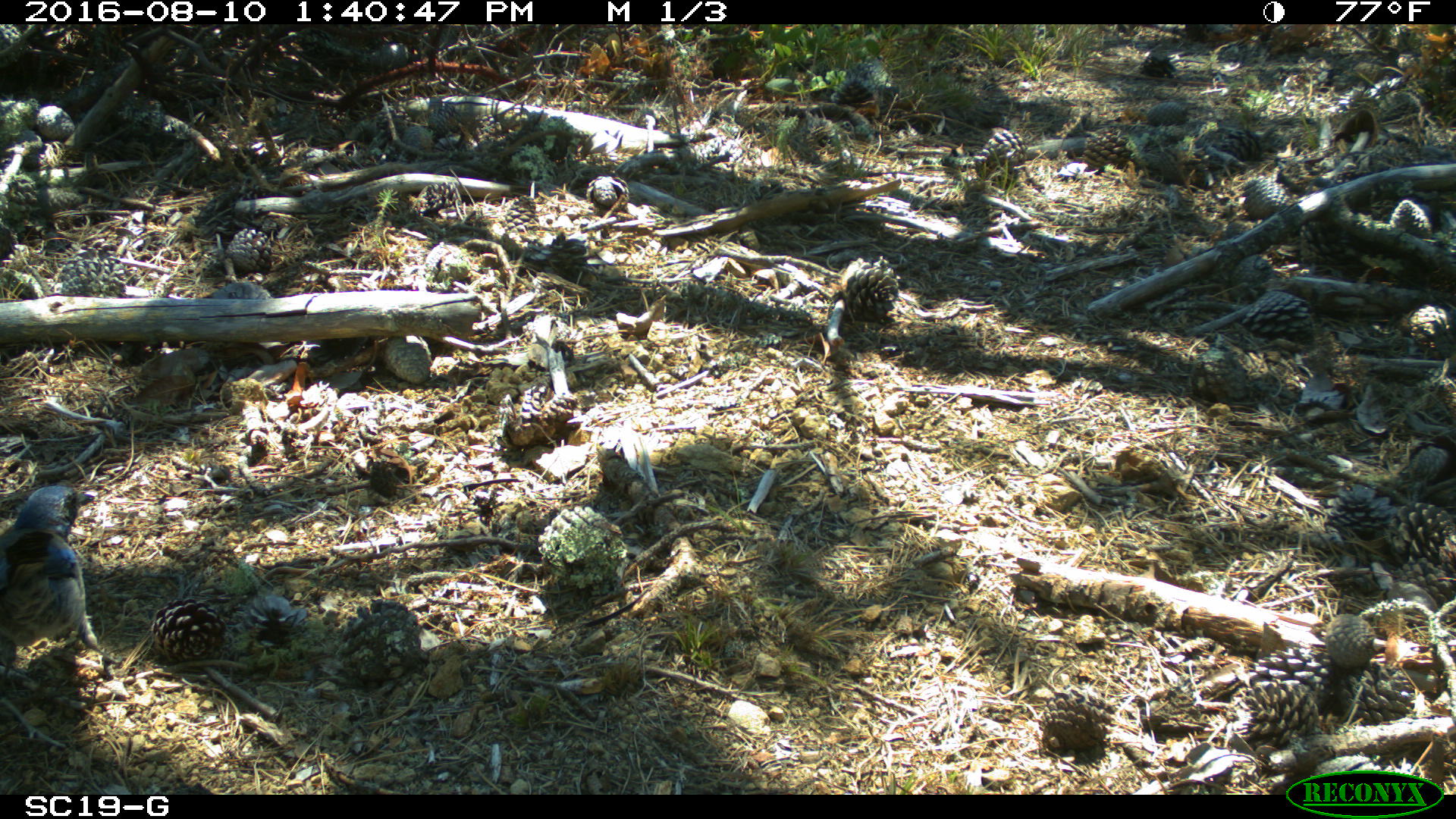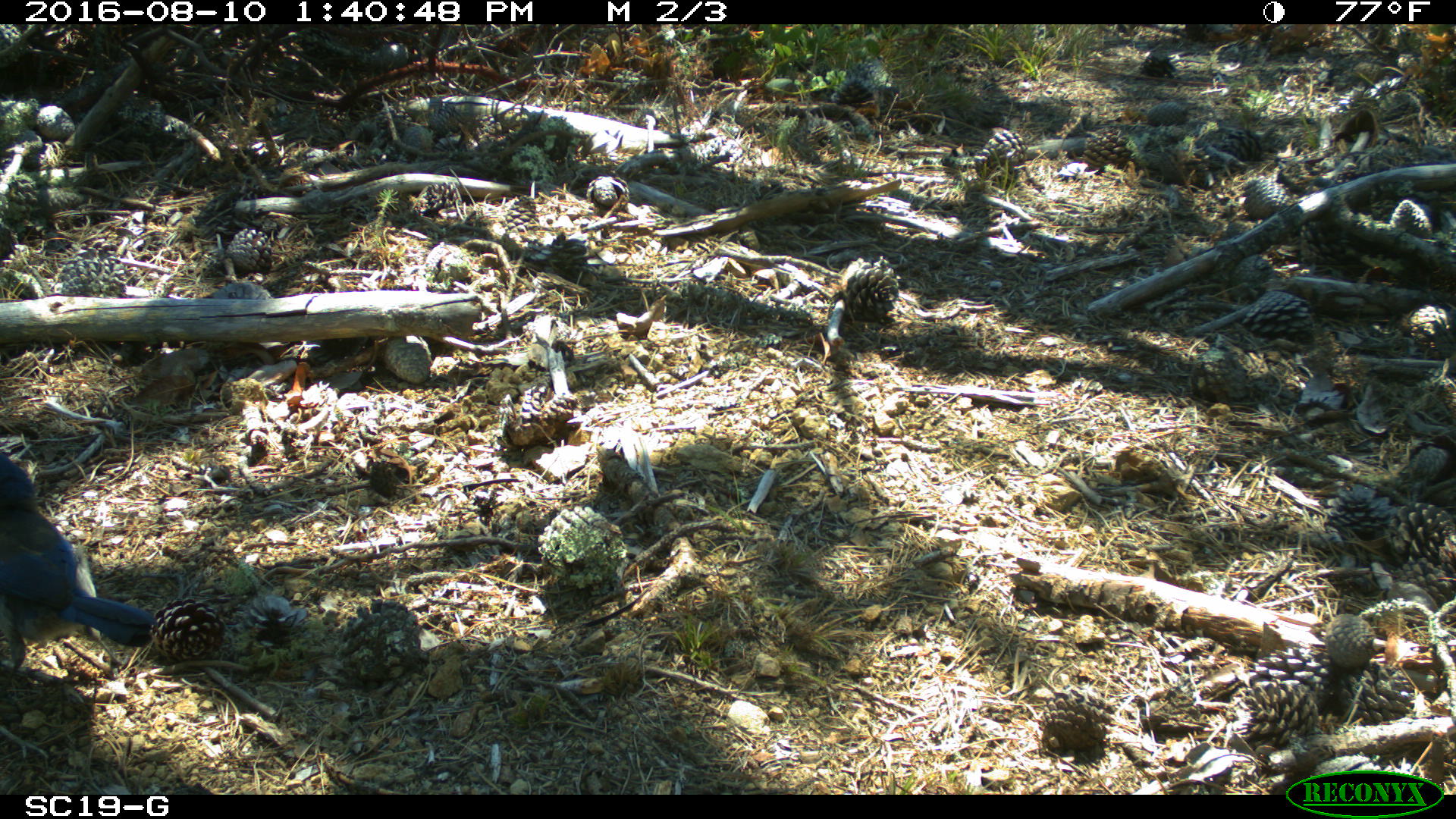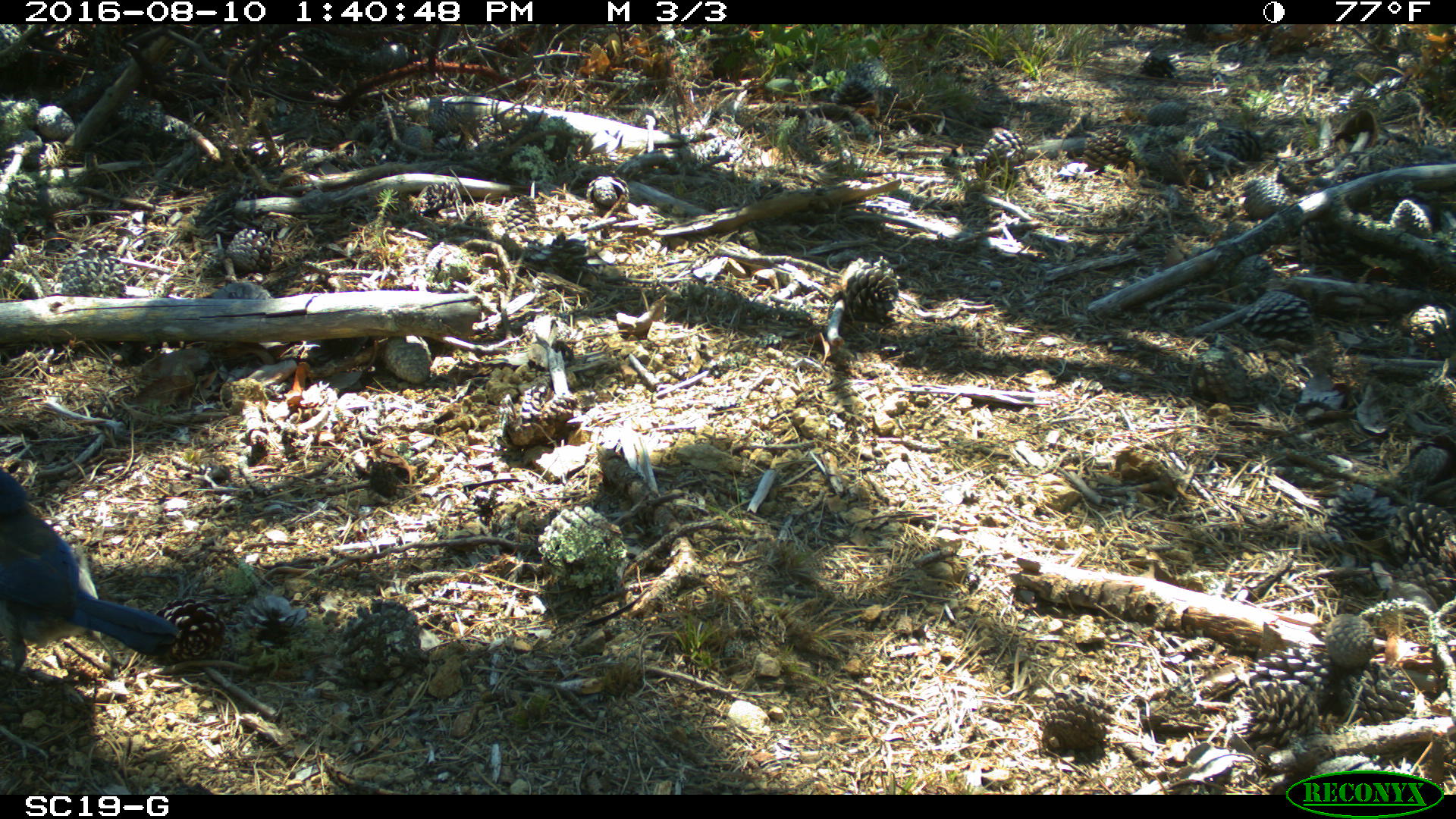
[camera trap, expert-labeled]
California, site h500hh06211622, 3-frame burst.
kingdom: Animalia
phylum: Chordata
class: Aves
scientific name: Aves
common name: bird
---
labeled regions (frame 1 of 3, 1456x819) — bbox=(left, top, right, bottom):
bird: bbox=(0, 485, 123, 693)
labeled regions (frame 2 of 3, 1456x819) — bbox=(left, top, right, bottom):
bird: bbox=(0, 450, 155, 698)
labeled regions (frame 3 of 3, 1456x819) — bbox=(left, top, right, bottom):
bird: bbox=(0, 469, 177, 699)